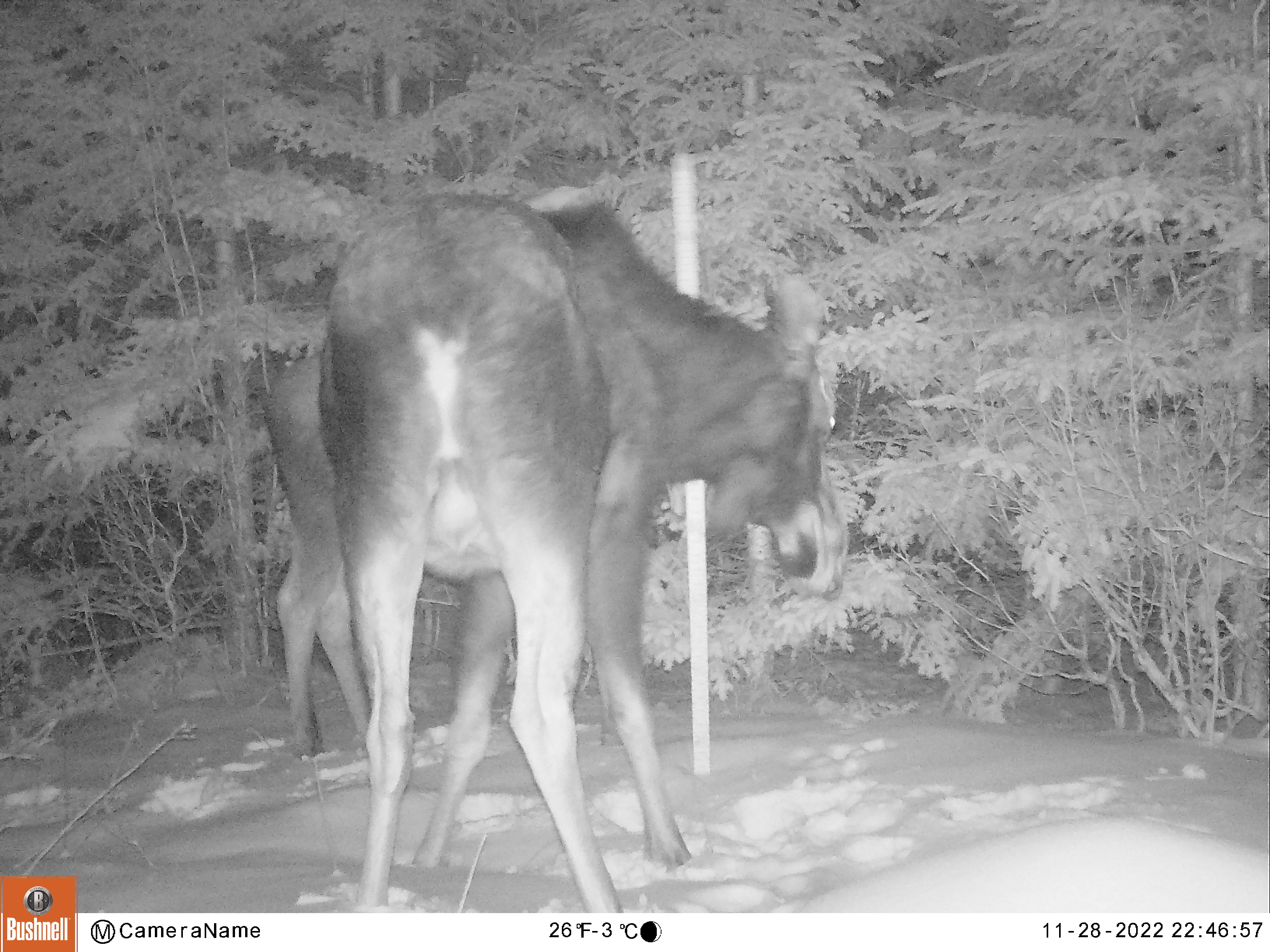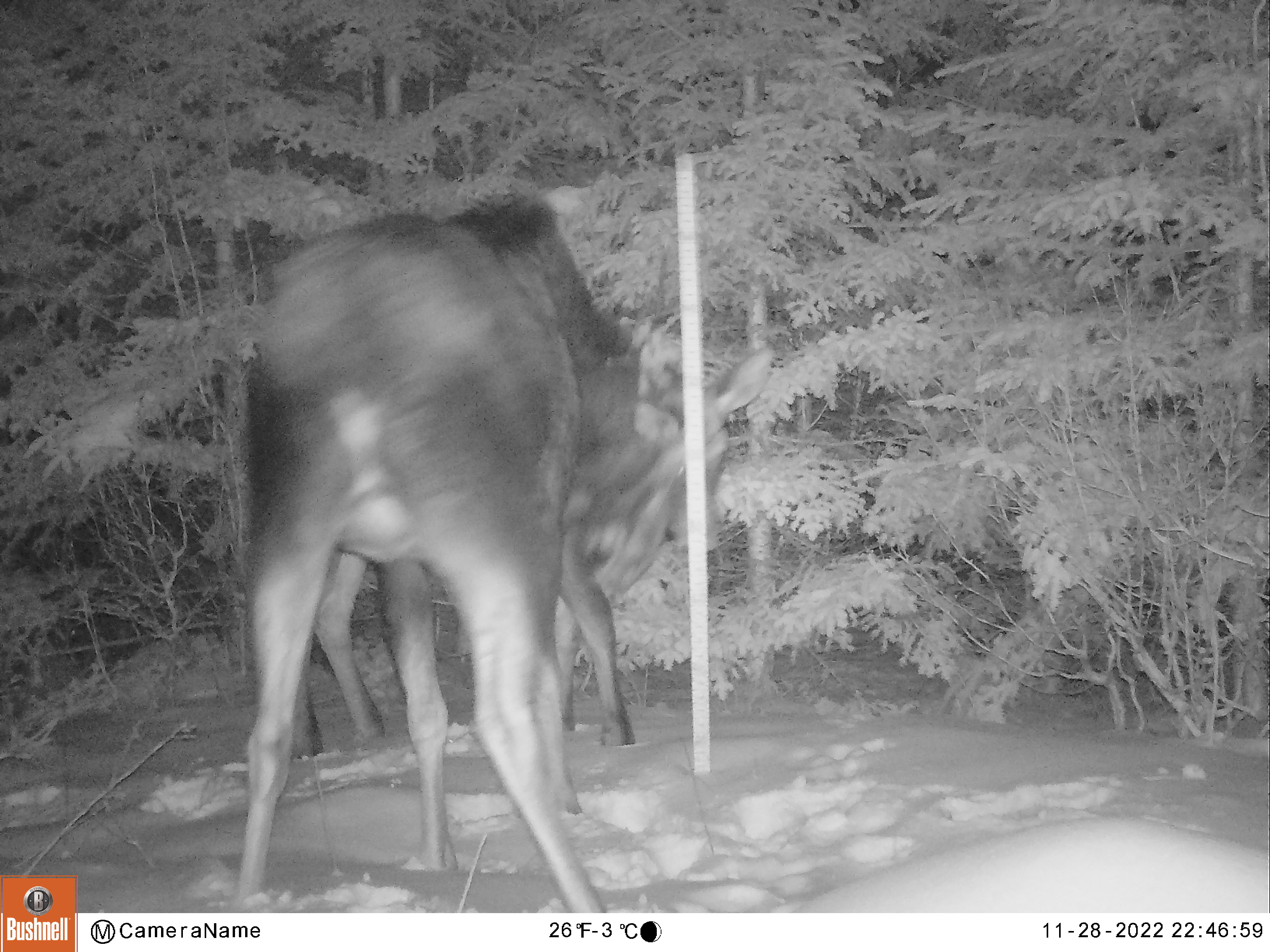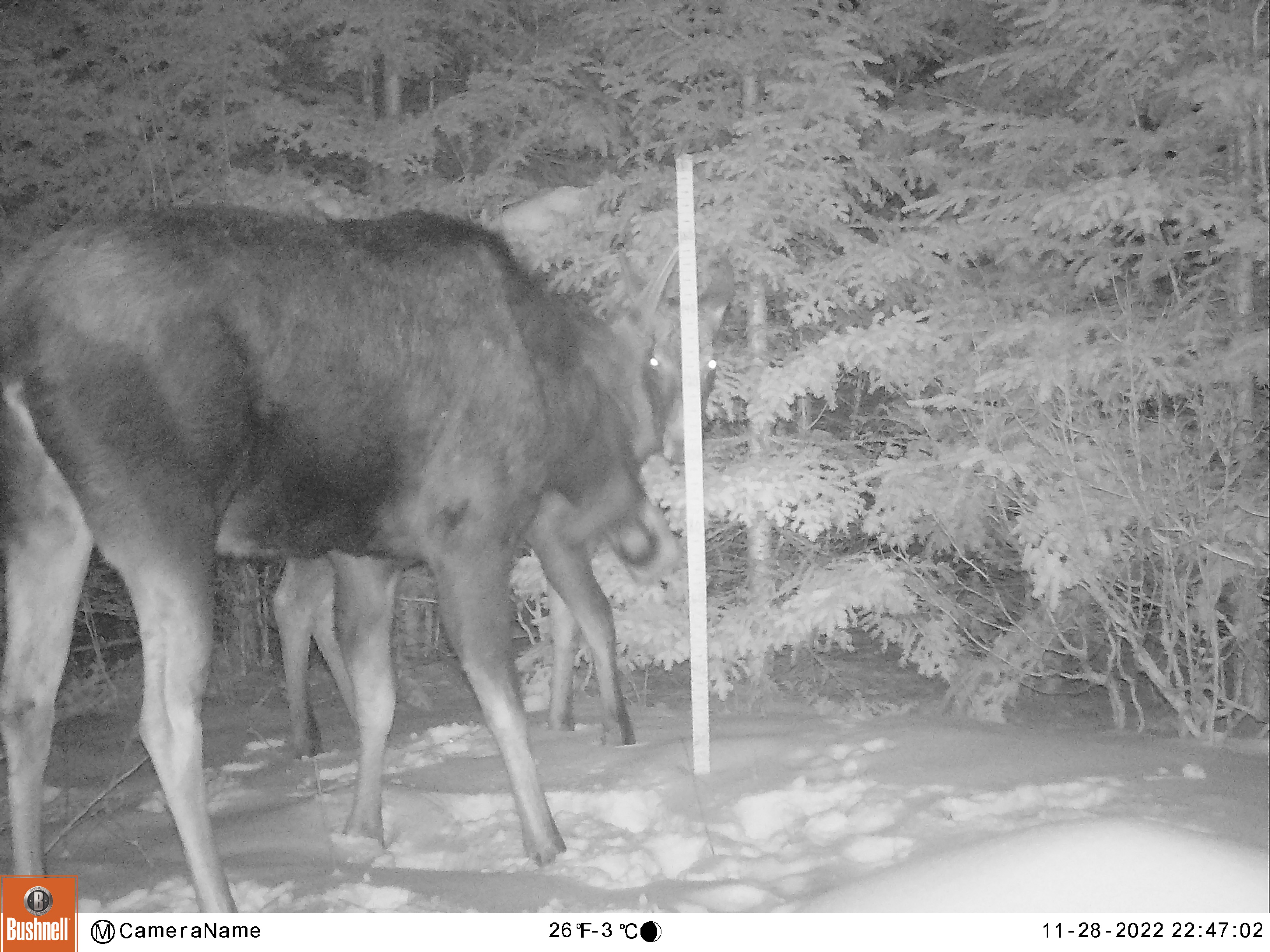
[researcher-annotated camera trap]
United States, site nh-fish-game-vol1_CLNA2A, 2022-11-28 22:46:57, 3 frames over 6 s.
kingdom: Animalia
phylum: Chordata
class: Mammalia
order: Artiodactyla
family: Cervidae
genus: Alces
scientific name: Alces alces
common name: moose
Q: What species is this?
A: Moose (Alces alces).